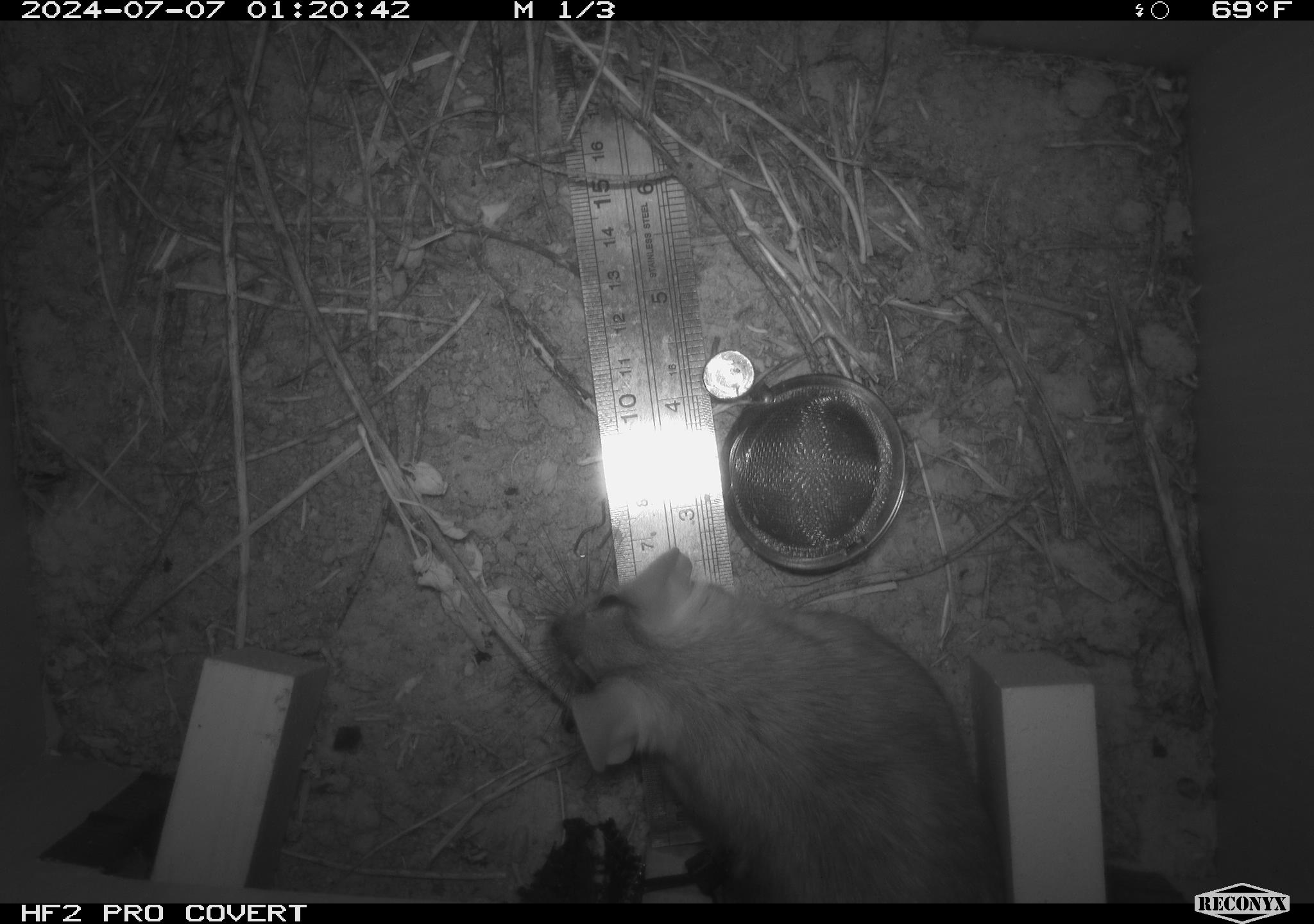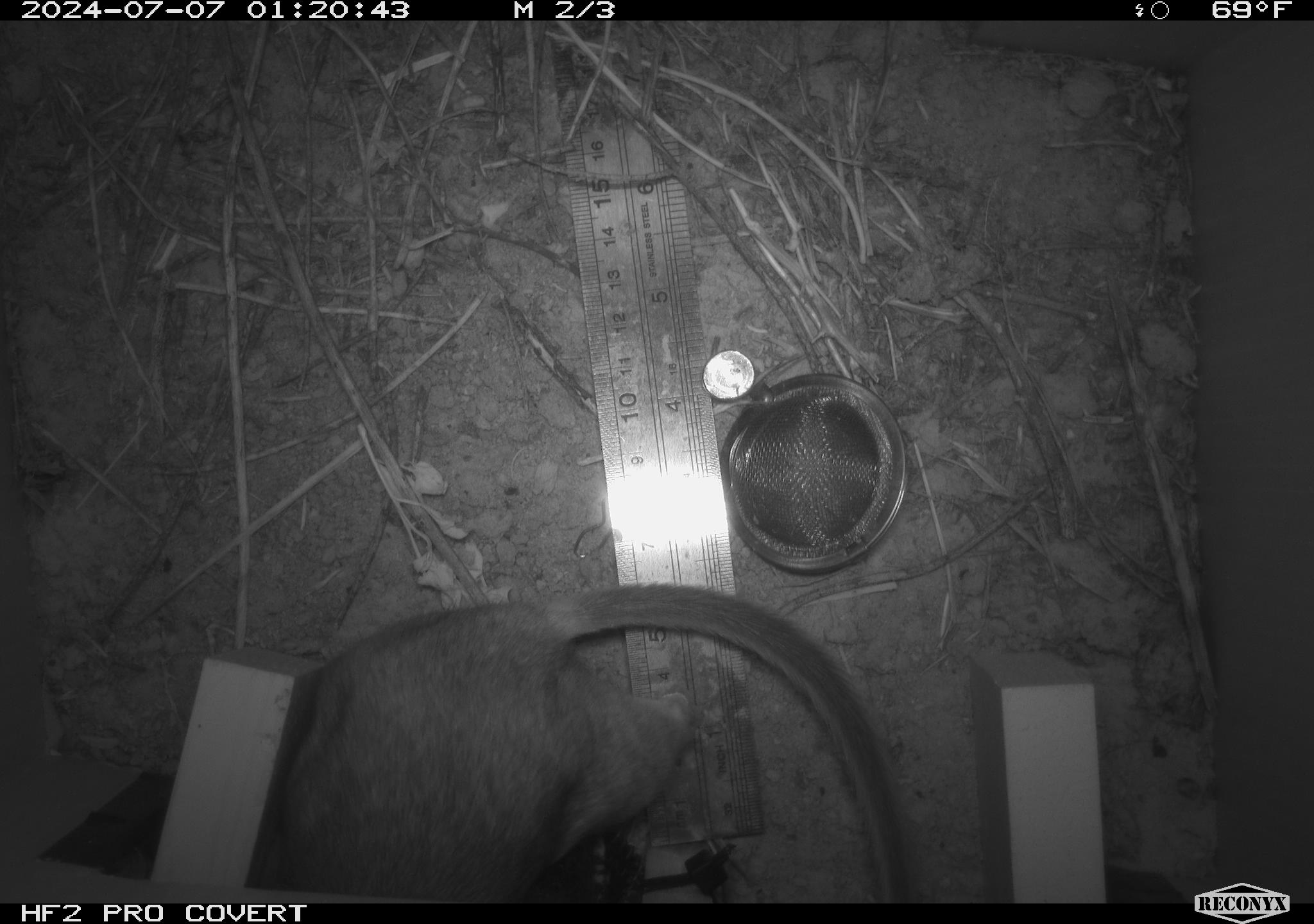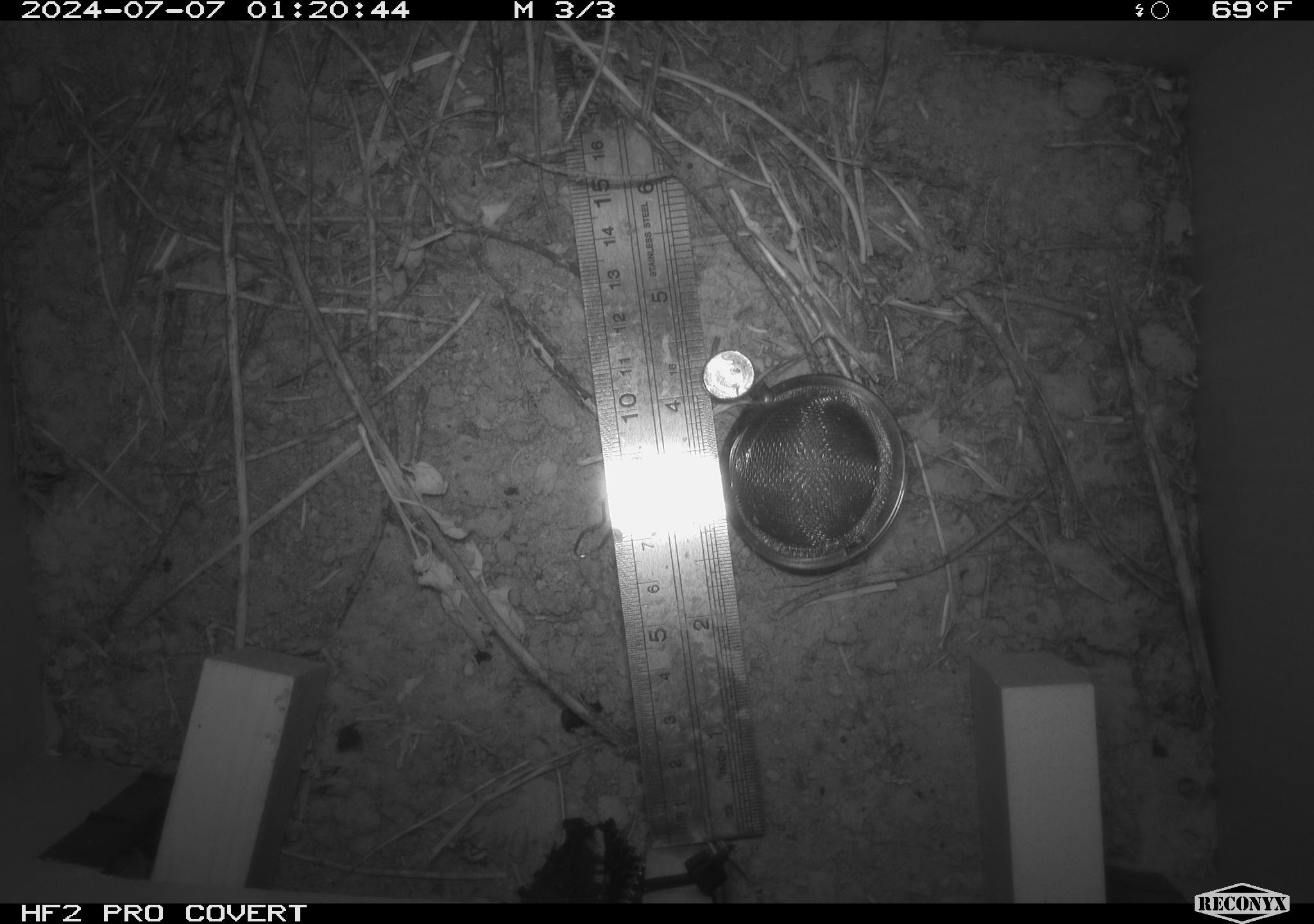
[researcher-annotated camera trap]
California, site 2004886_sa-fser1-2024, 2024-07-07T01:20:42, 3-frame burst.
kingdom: Animalia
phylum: Chordata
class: Mammalia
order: Rodentia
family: Cricetidae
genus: Neotoma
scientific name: Neotoma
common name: pack rat or woodrat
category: neotoma species